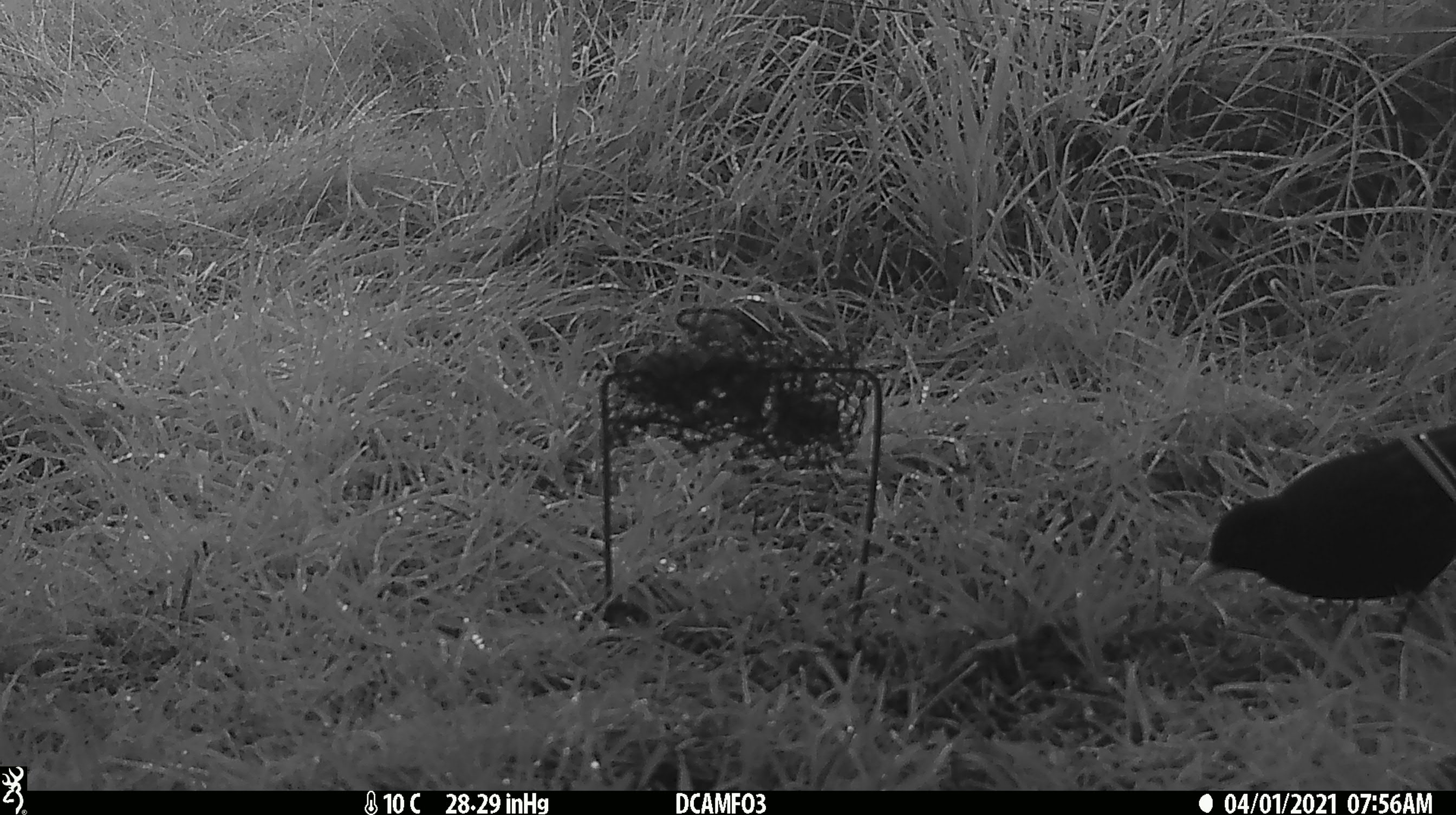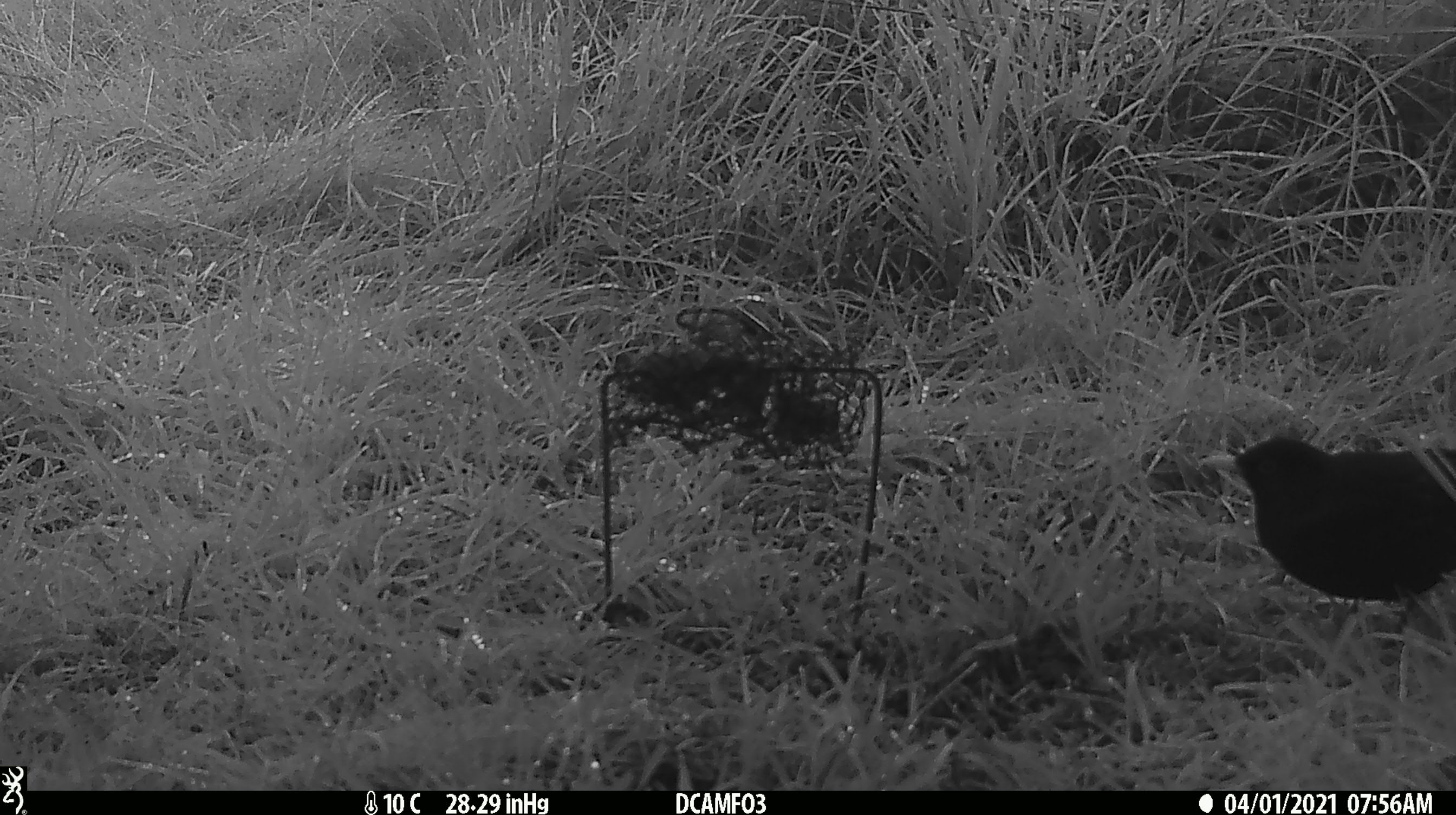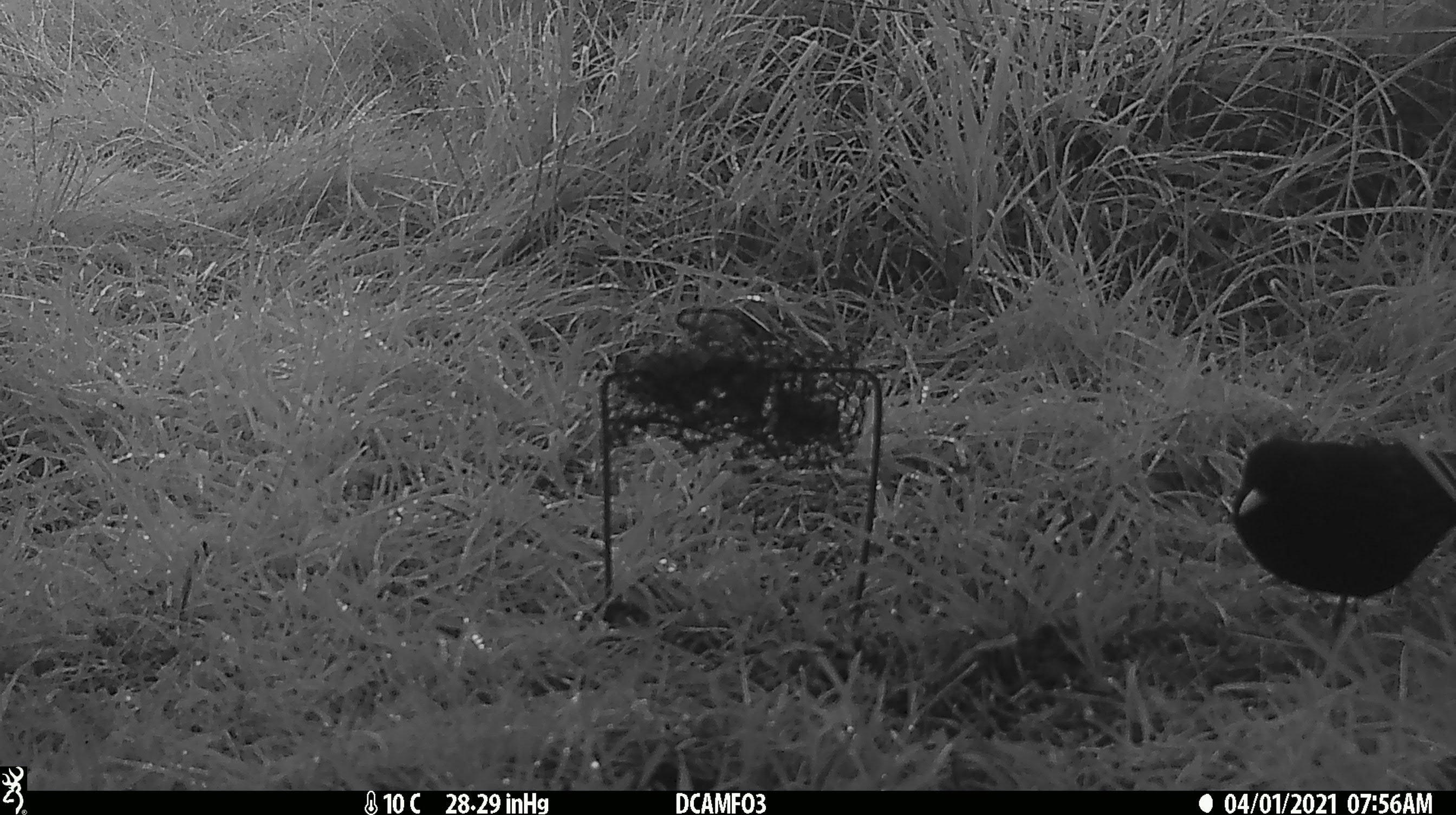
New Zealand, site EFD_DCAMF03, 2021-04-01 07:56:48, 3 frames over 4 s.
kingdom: Animalia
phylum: Chordata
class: Aves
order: Passeriformes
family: Turdidae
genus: Turdus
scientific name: Turdus merula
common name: eurasian blackbird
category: blackbird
Blackbird (eurasian blackbird) (Turdus merula).